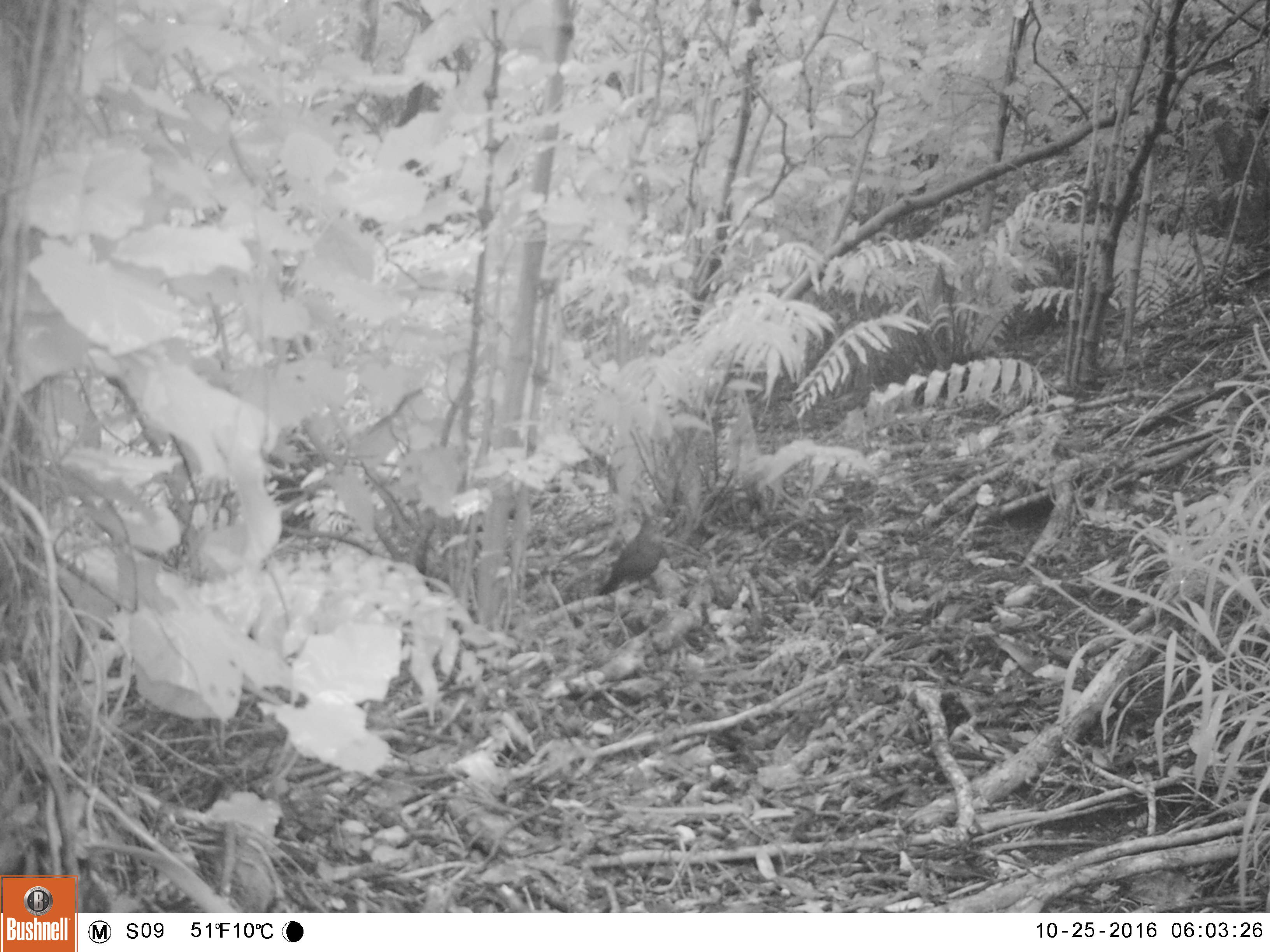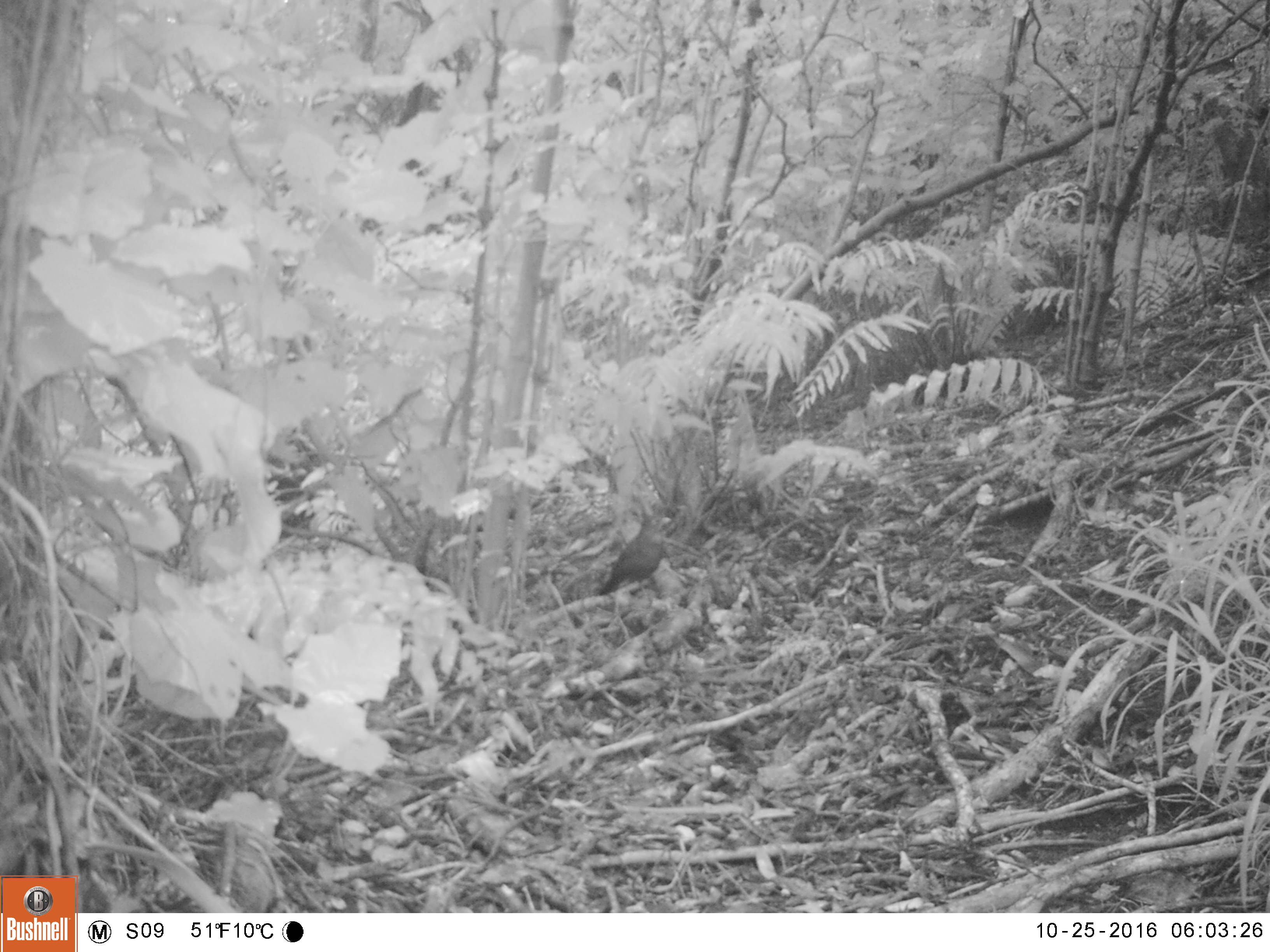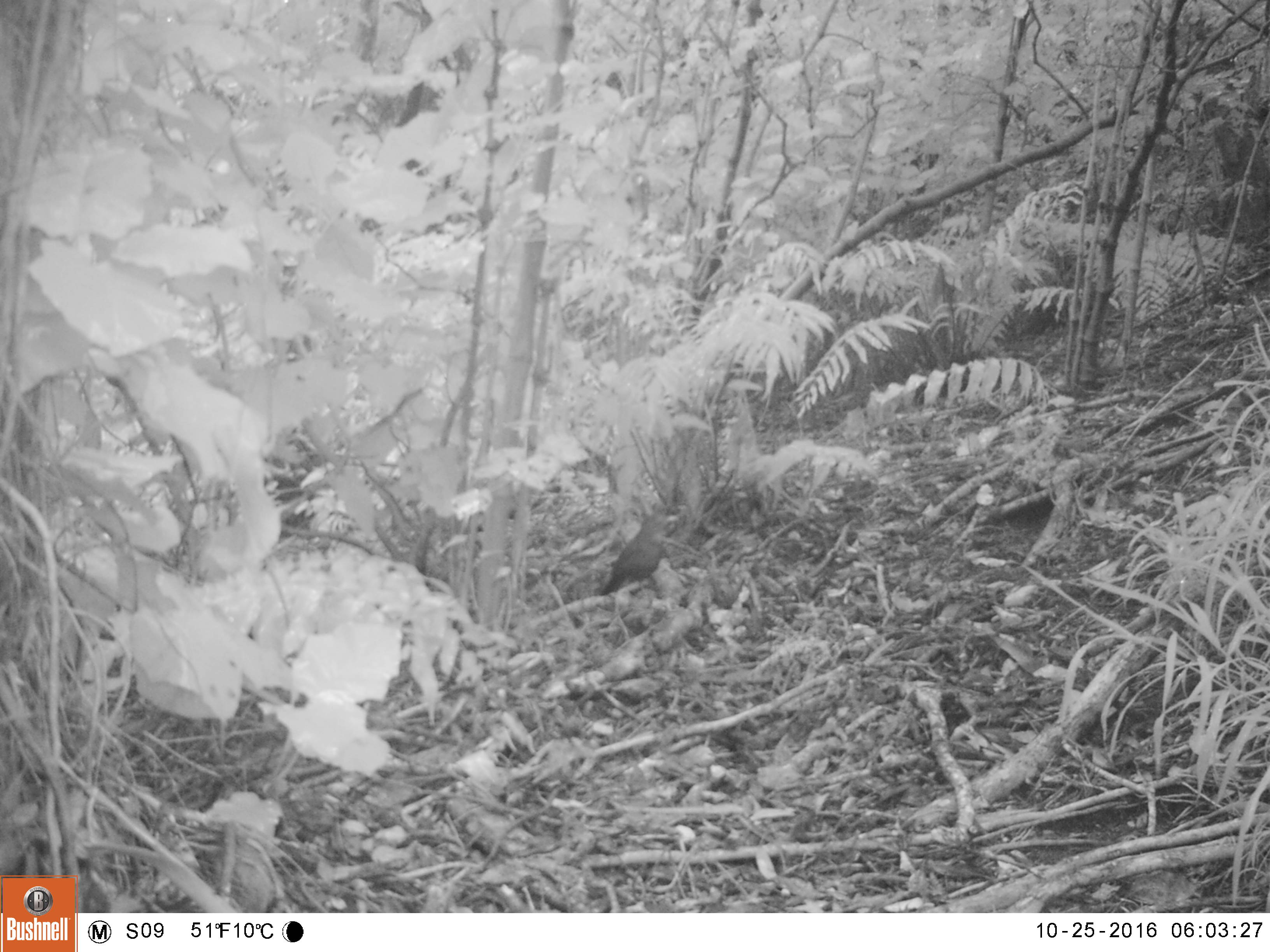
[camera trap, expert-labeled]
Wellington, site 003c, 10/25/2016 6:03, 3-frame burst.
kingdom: Animalia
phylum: Chordata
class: Aves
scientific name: Aves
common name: bird